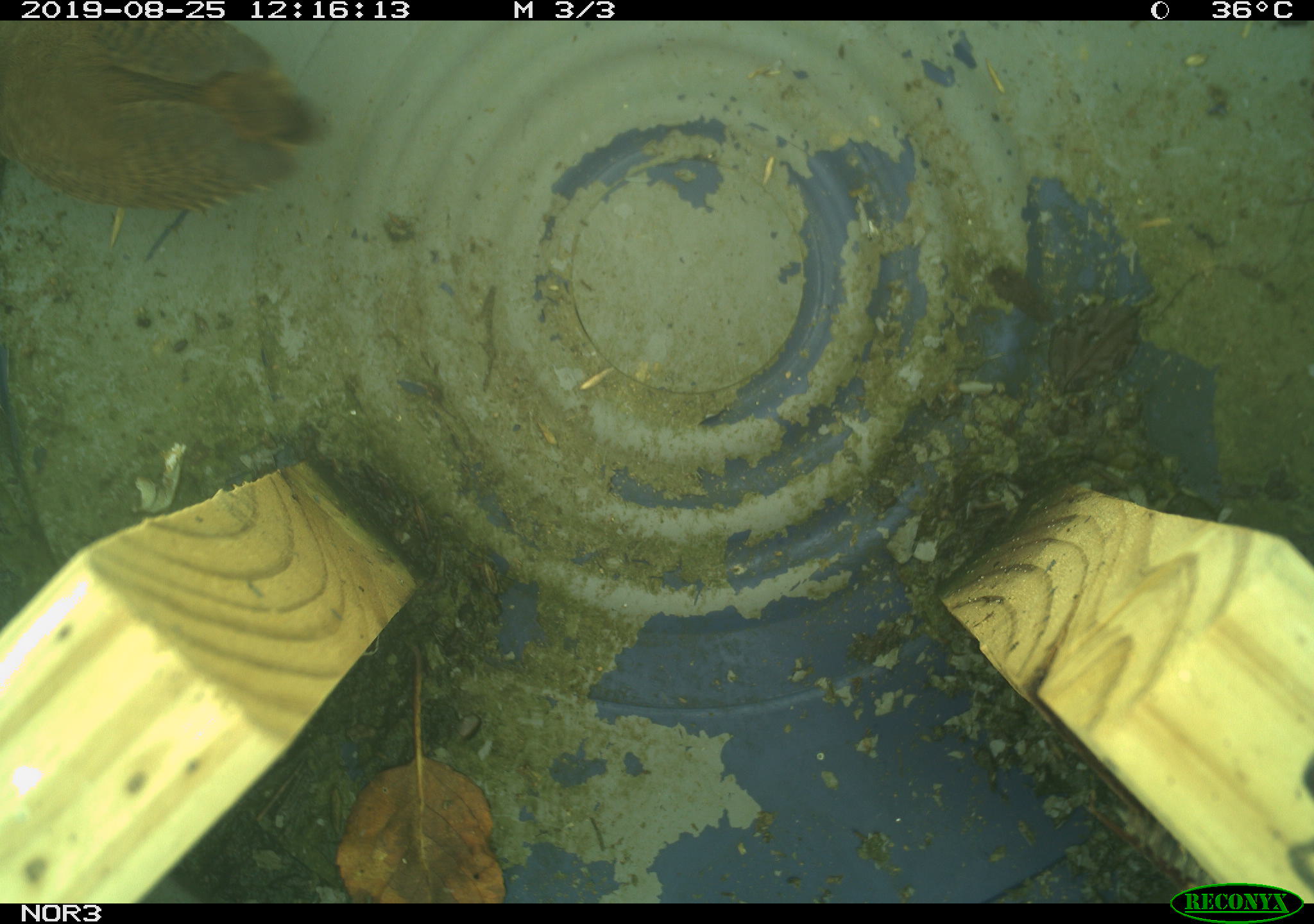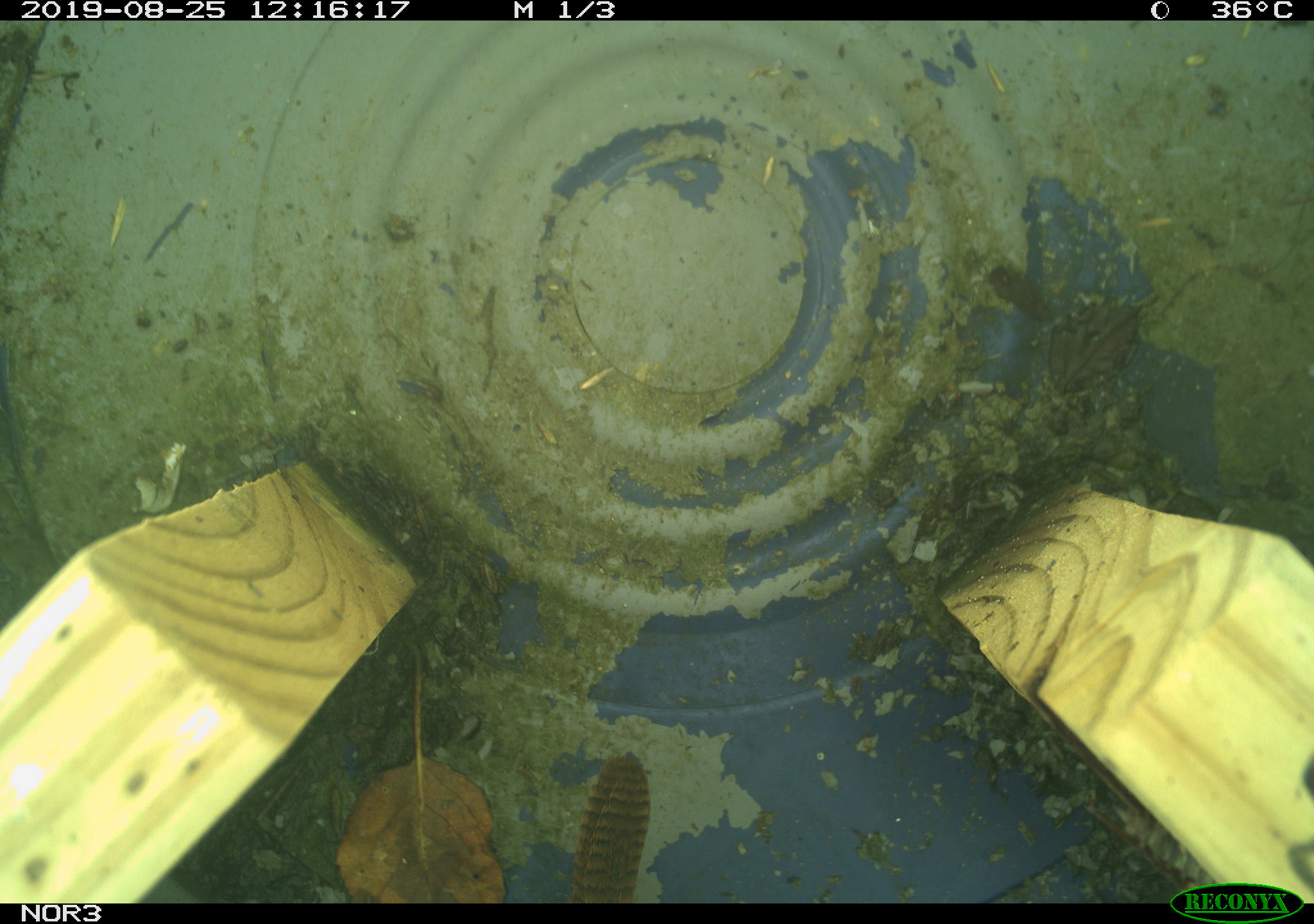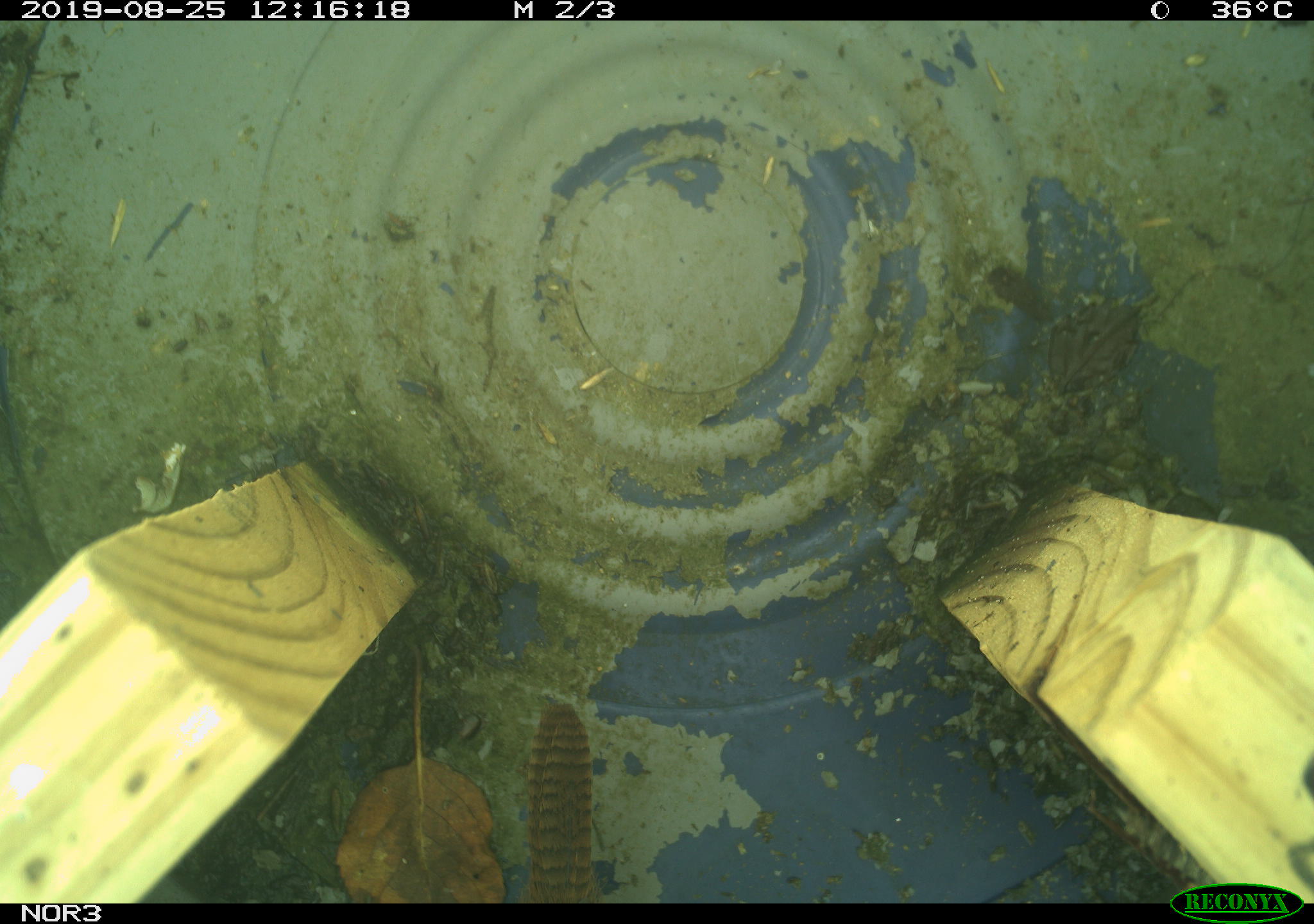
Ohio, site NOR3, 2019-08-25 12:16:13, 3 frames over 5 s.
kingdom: Animalia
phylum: Chordata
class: Aves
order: Passeriformes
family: Troglodytidae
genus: Troglodytes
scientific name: Troglodytes aedon aedon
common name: northern house wren